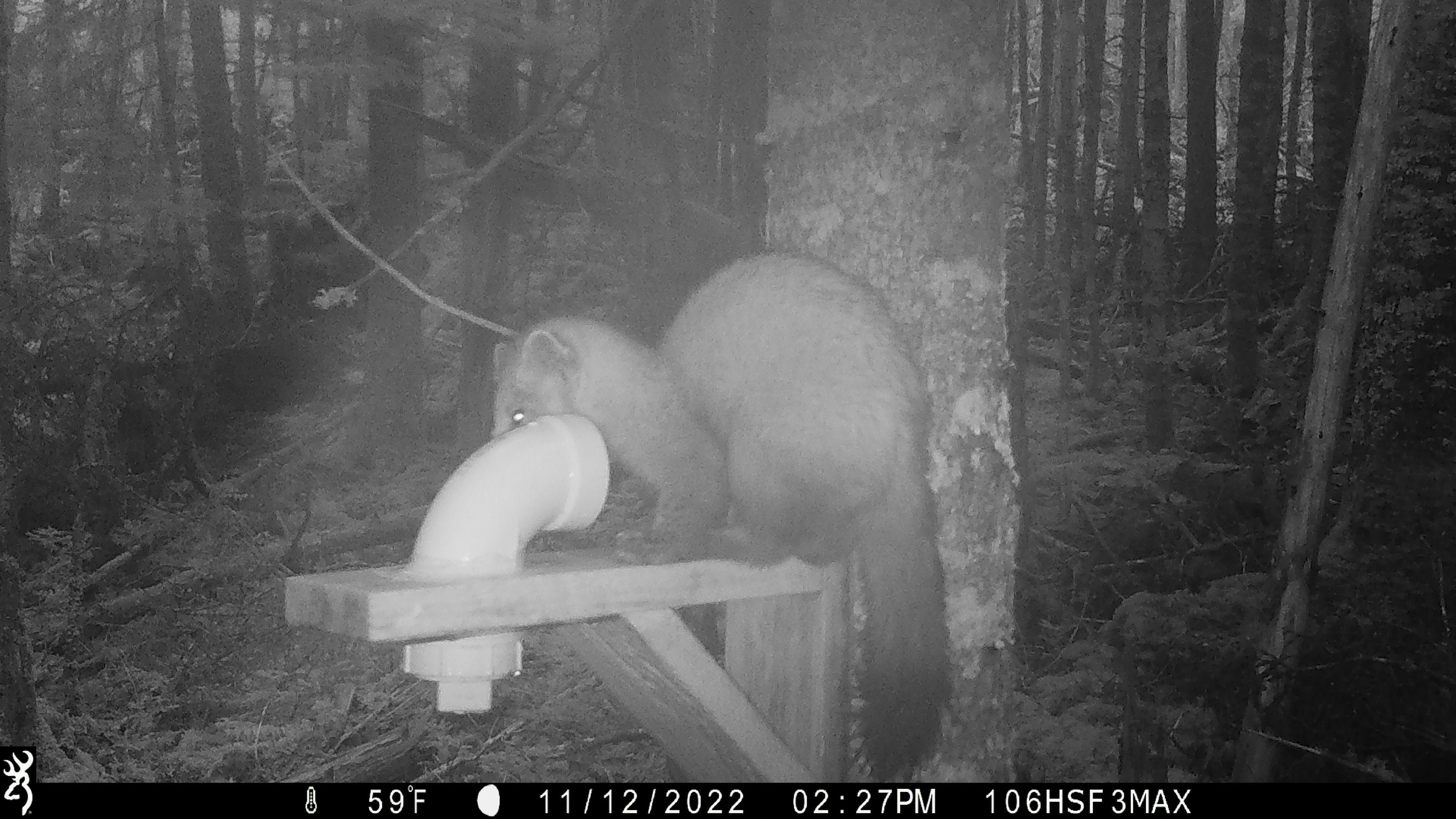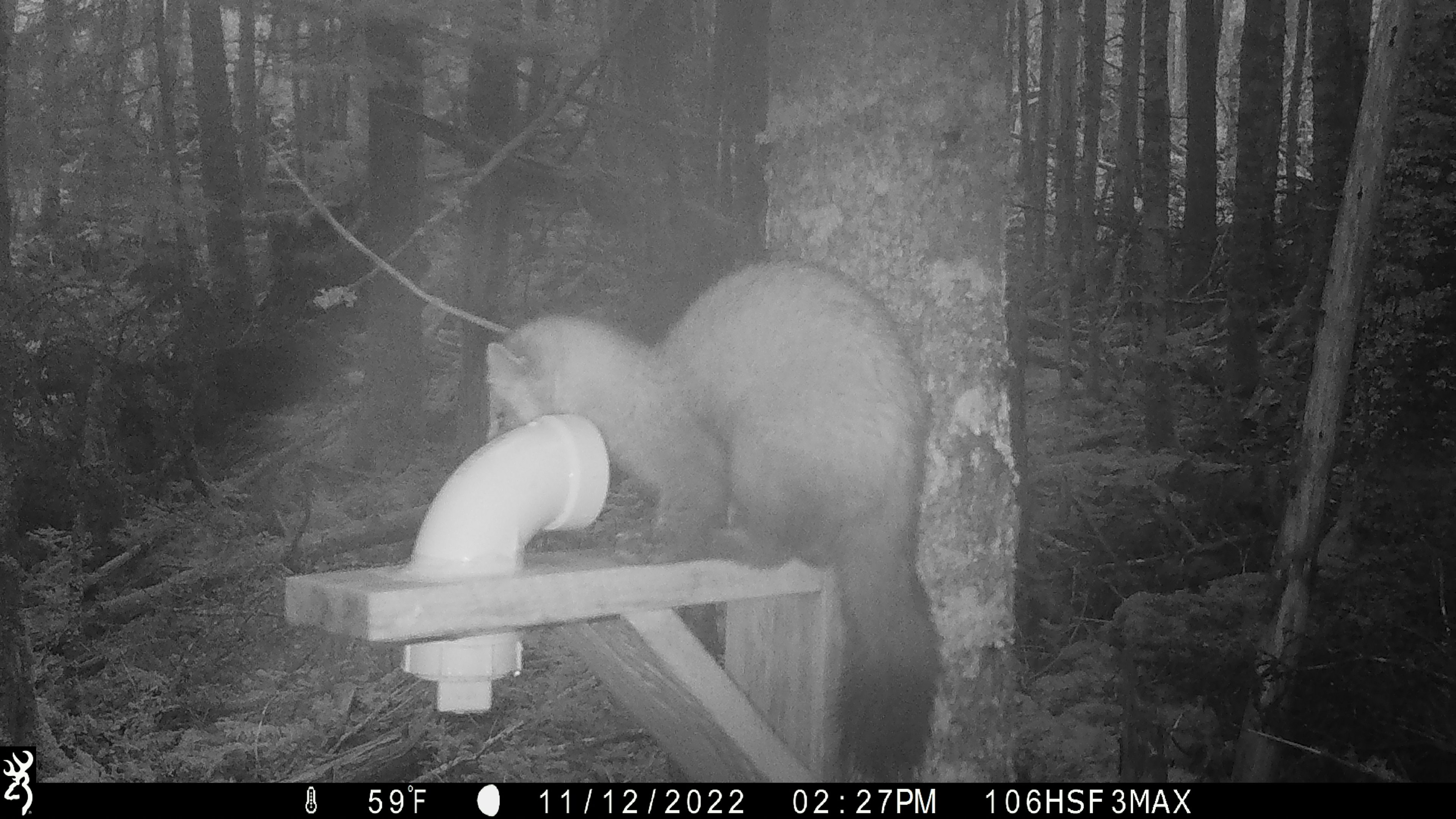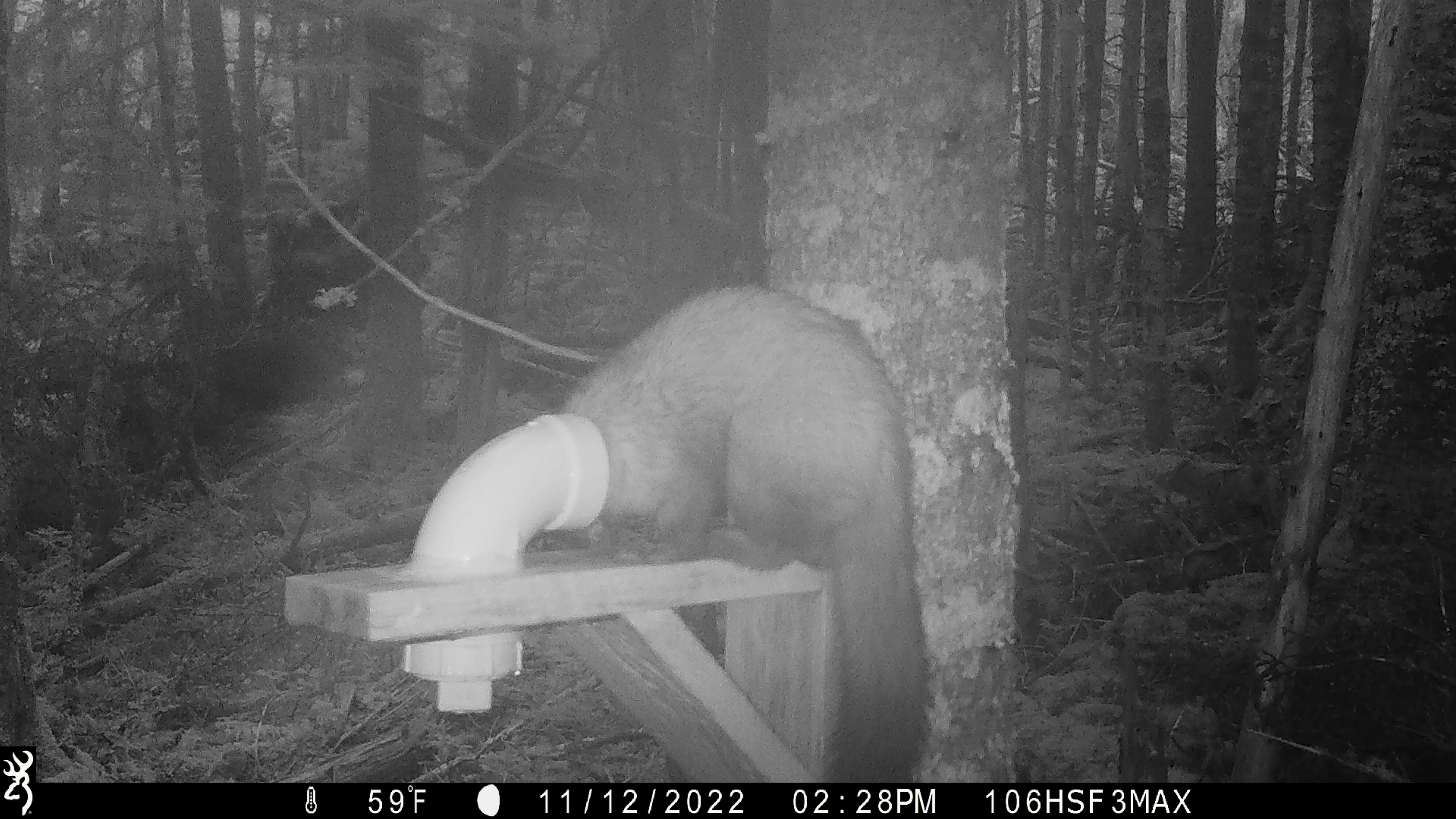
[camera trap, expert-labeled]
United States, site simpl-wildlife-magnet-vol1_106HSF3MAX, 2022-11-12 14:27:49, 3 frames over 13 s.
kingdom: Animalia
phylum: Chordata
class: Mammalia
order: Carnivora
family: Mustelidae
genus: Martes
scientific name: Martes americana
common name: american marten